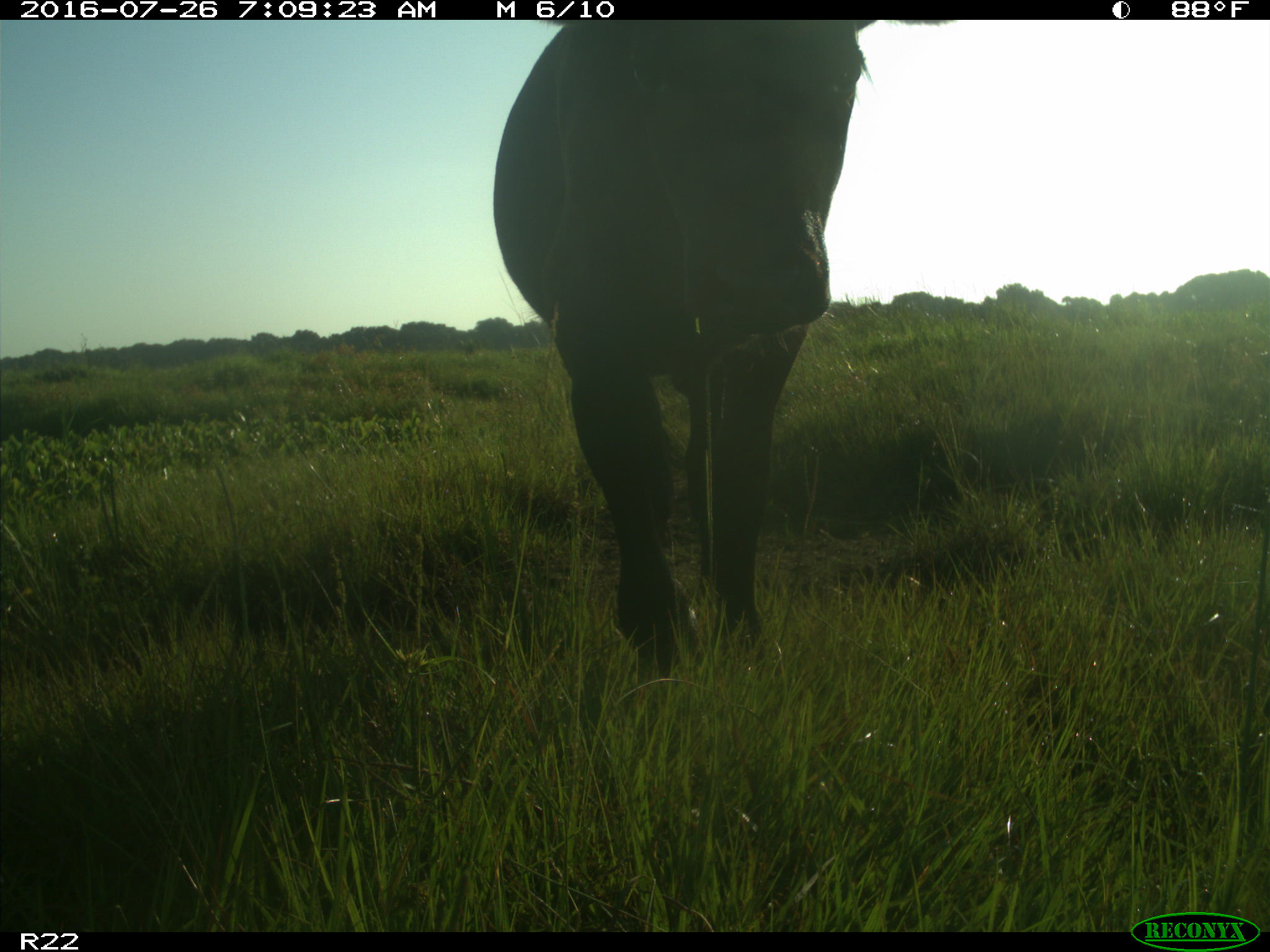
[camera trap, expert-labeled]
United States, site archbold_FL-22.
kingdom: Animalia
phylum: Chordata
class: Mammalia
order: Artiodactyla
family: Bovidae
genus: Bos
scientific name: Bos taurus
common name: domestic cow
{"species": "Bos taurus (domestic cow)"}